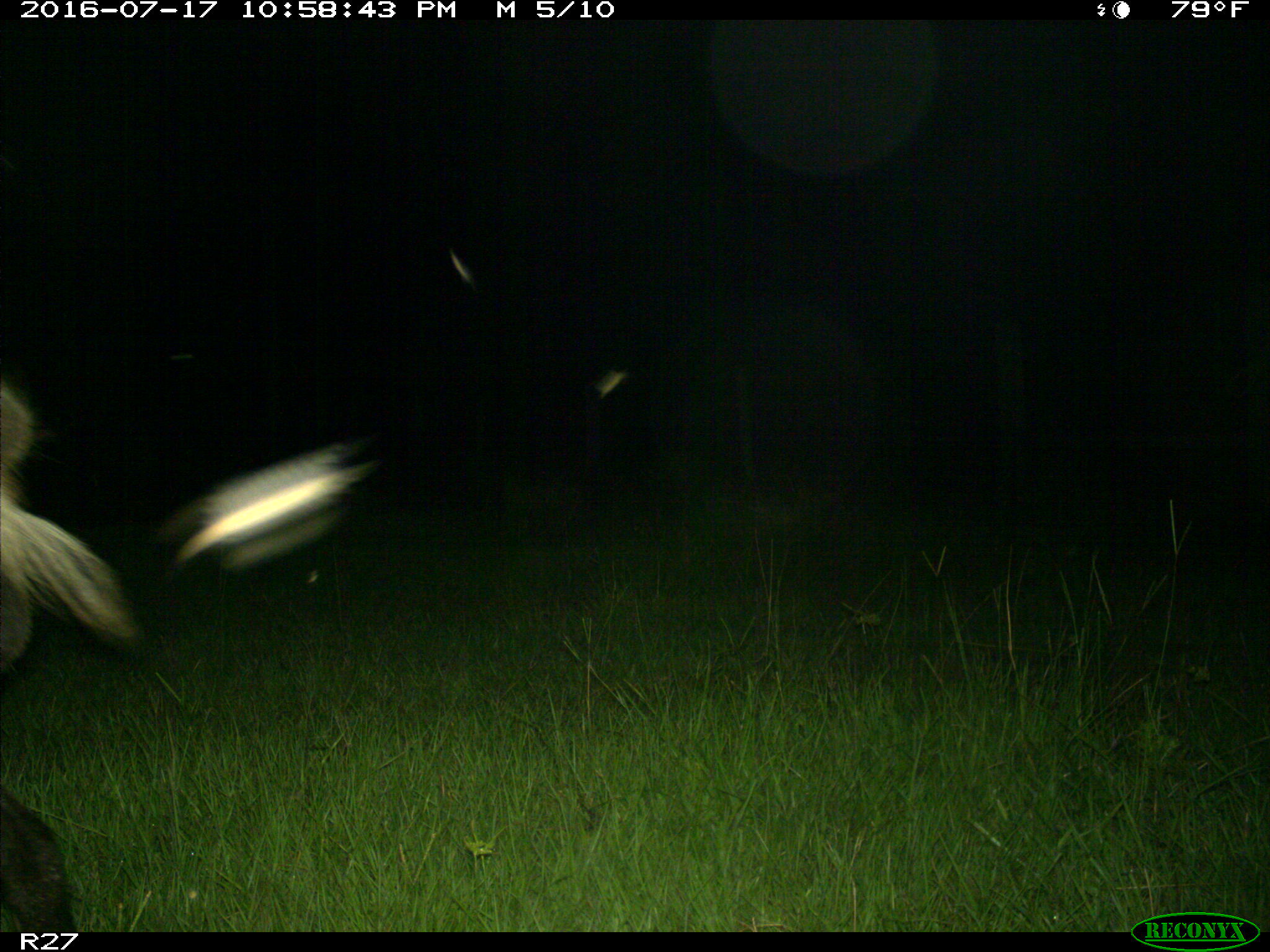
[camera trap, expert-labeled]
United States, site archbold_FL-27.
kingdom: Animalia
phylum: Chordata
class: Mammalia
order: Artiodactyla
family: Suidae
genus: Sus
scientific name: Sus scrofa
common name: wild boar